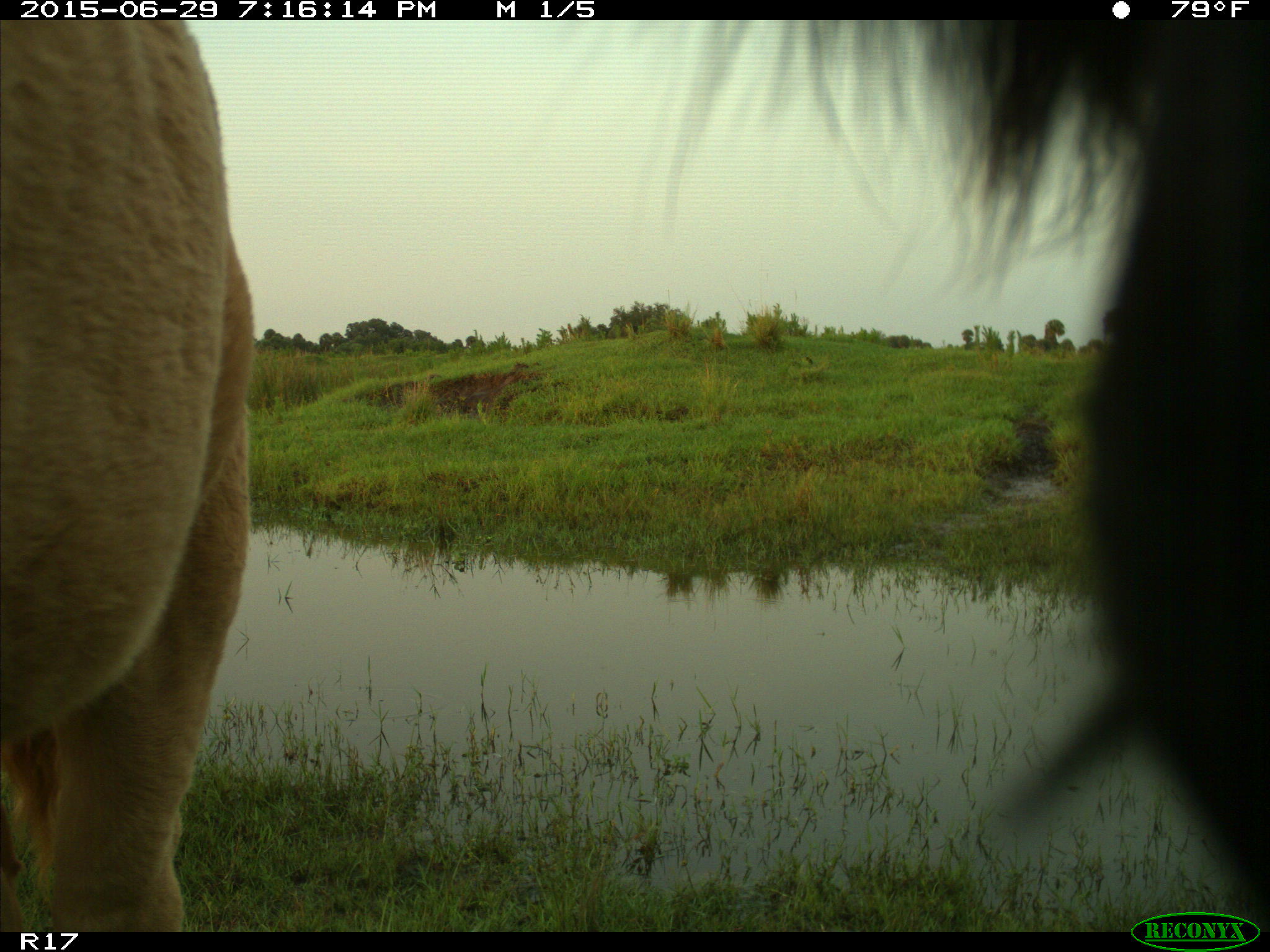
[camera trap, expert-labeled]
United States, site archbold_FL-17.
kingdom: Animalia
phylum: Chordata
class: Mammalia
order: Artiodactyla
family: Bovidae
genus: Bos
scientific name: Bos taurus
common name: domestic cow